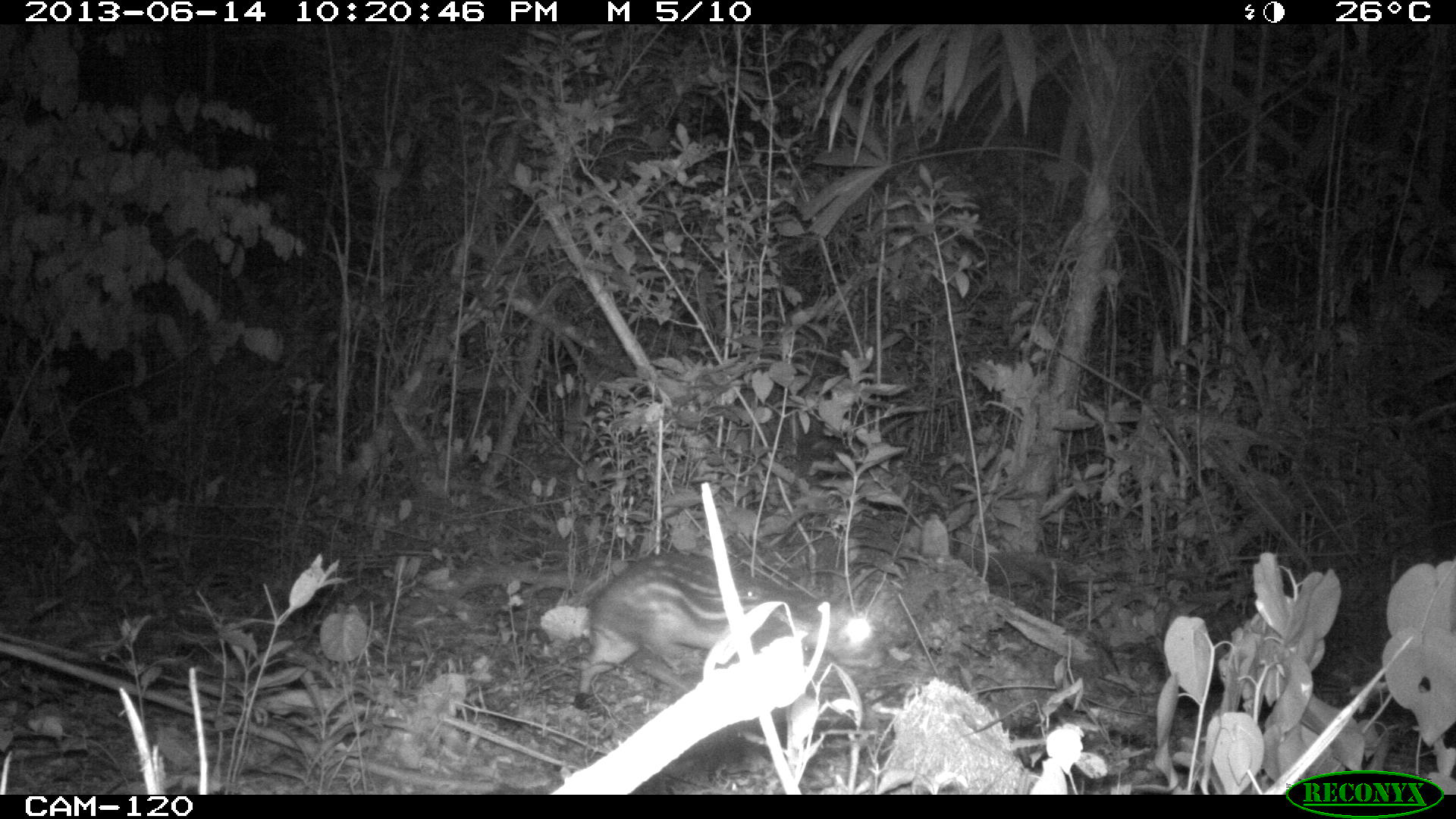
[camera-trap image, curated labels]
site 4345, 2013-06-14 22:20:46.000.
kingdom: Animalia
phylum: Chordata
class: Mammalia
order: Rodentia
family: Cuniculidae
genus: Cuniculus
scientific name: Cuniculus paca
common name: lowland paca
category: agouti paca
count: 1